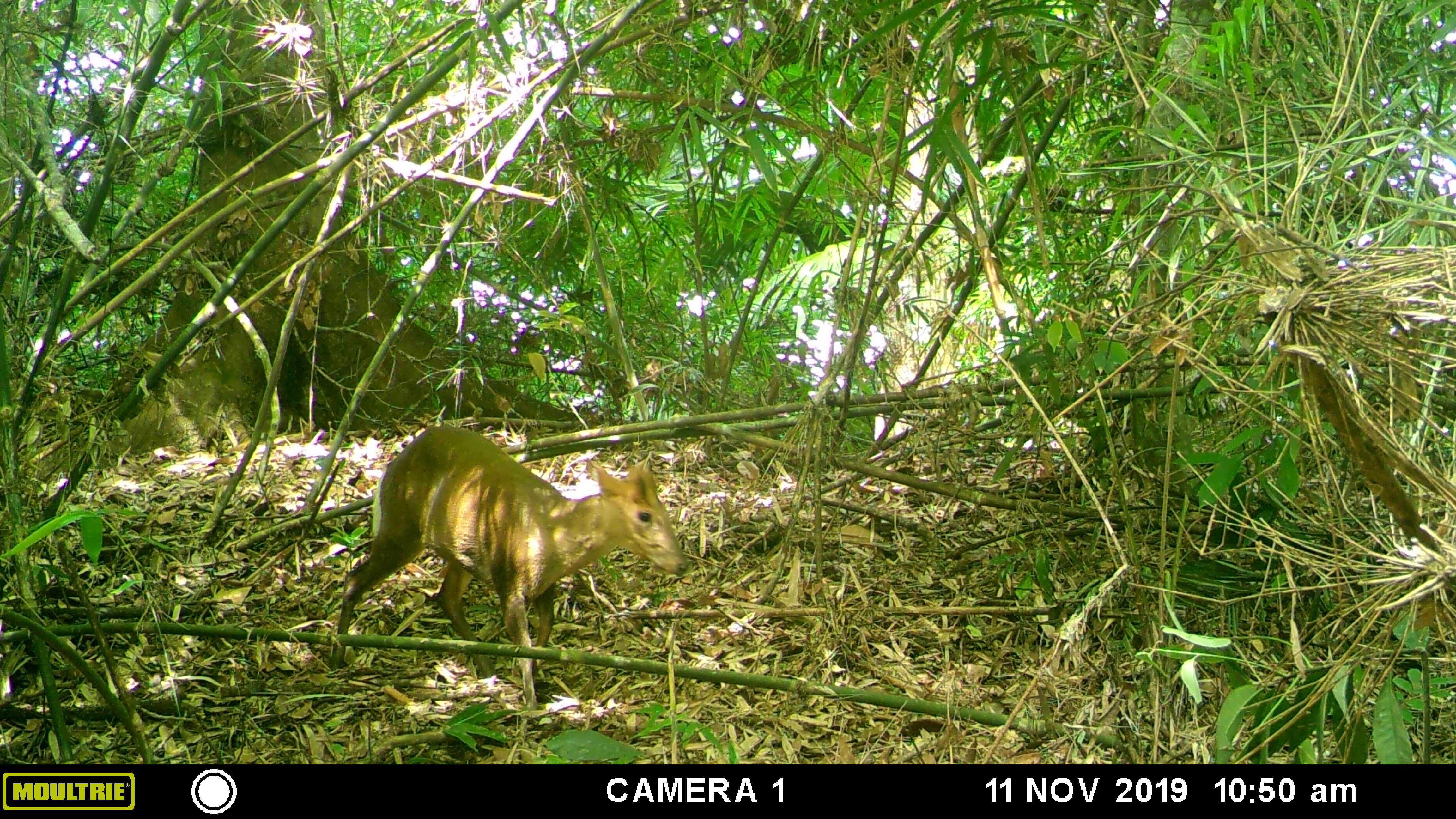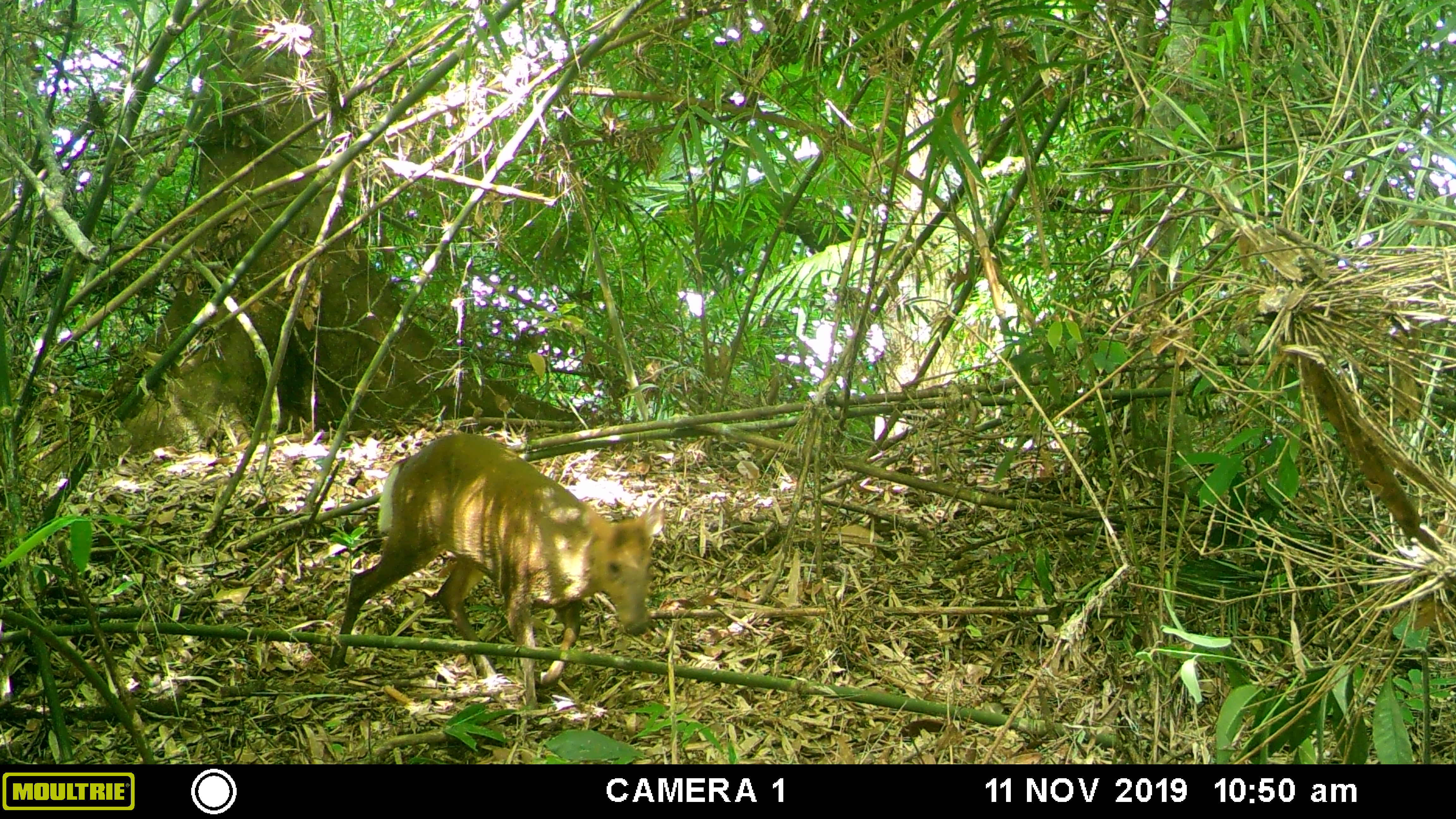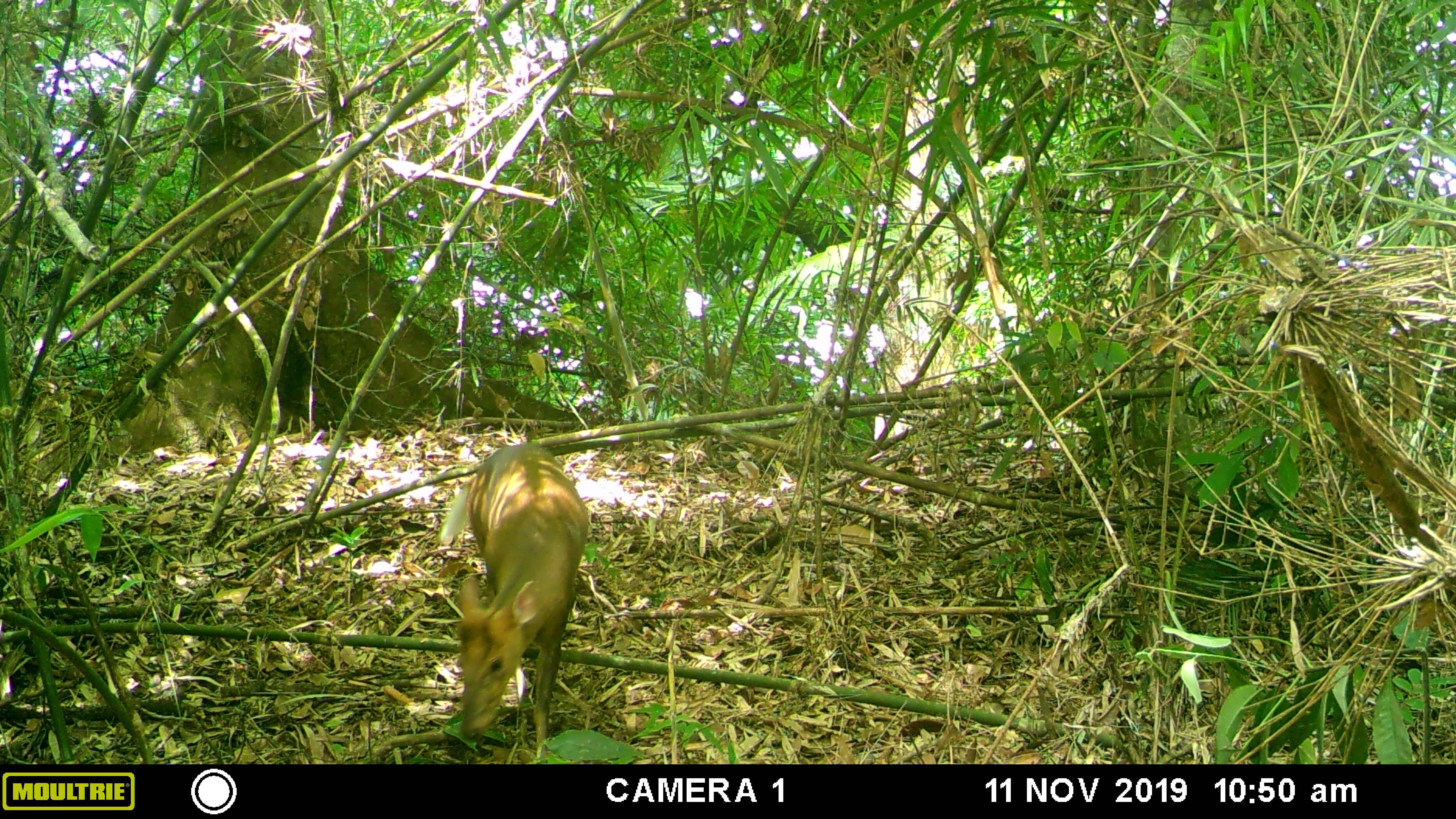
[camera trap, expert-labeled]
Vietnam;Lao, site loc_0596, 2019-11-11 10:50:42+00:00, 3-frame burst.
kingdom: Animalia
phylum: Chordata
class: Mammalia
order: Artiodactyla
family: Cervidae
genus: Muntiacus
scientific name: Muntiacus rooseveltorum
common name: roosevelt's muntjac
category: roosevelts muntjac group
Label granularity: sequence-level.